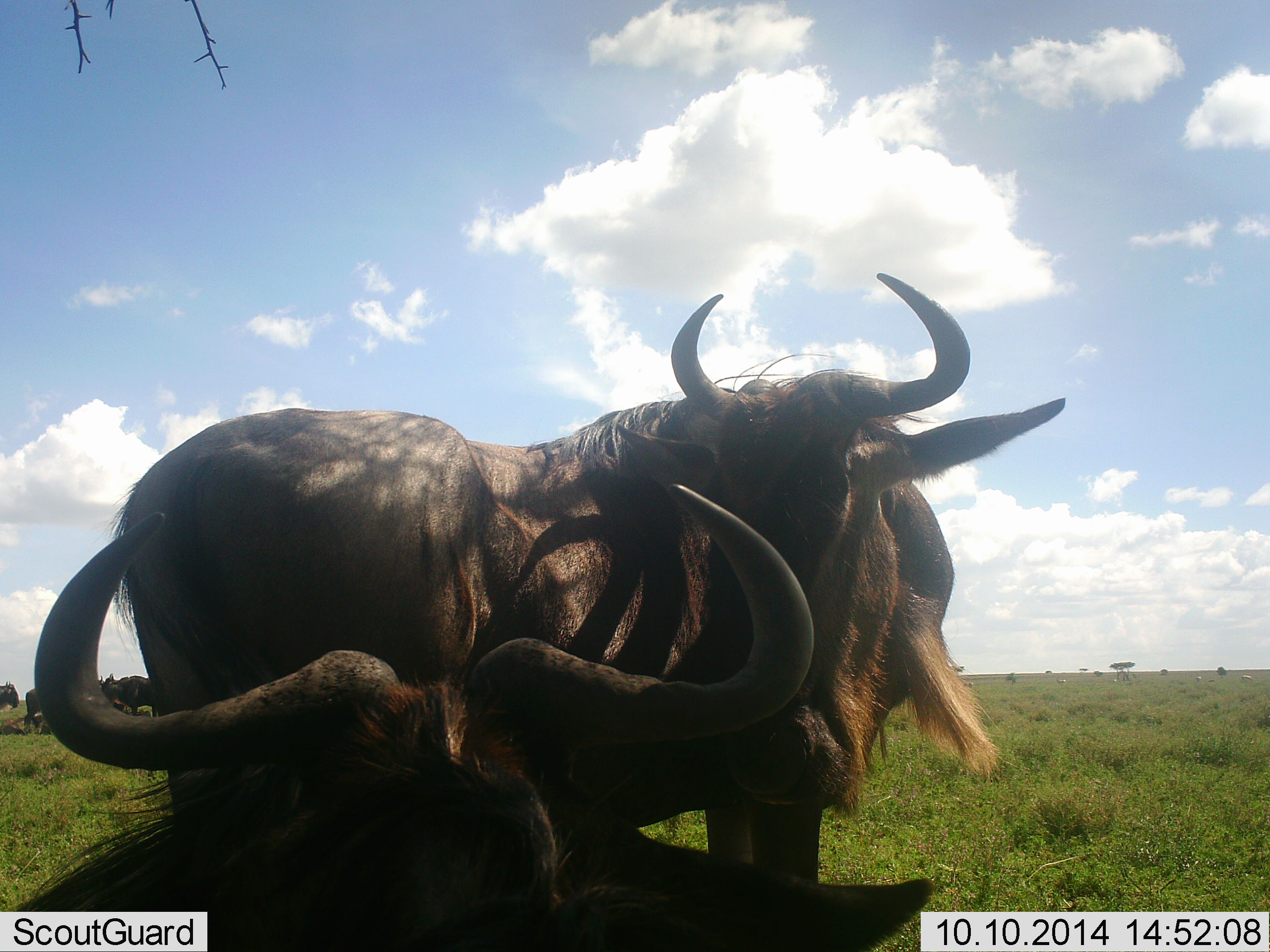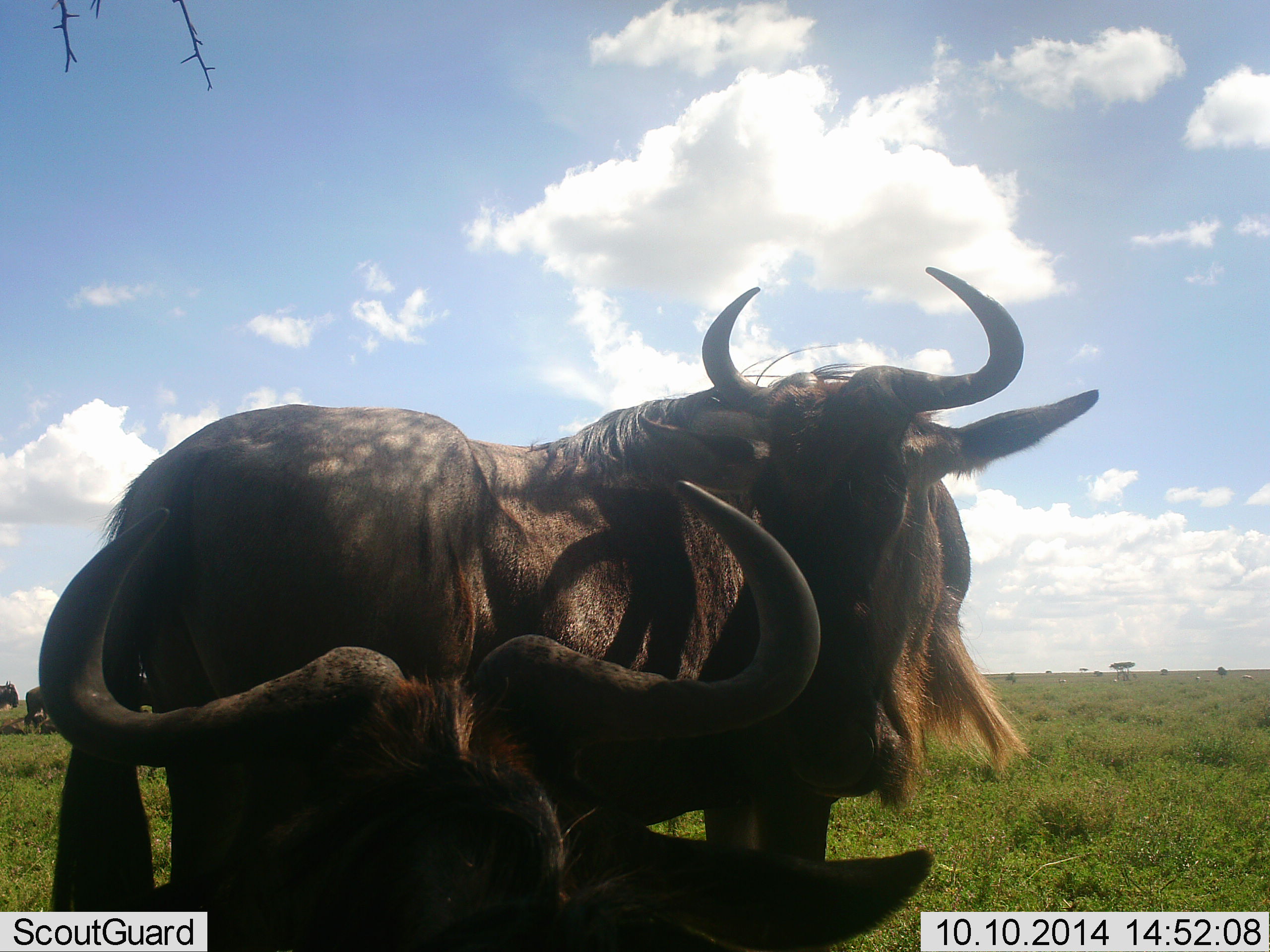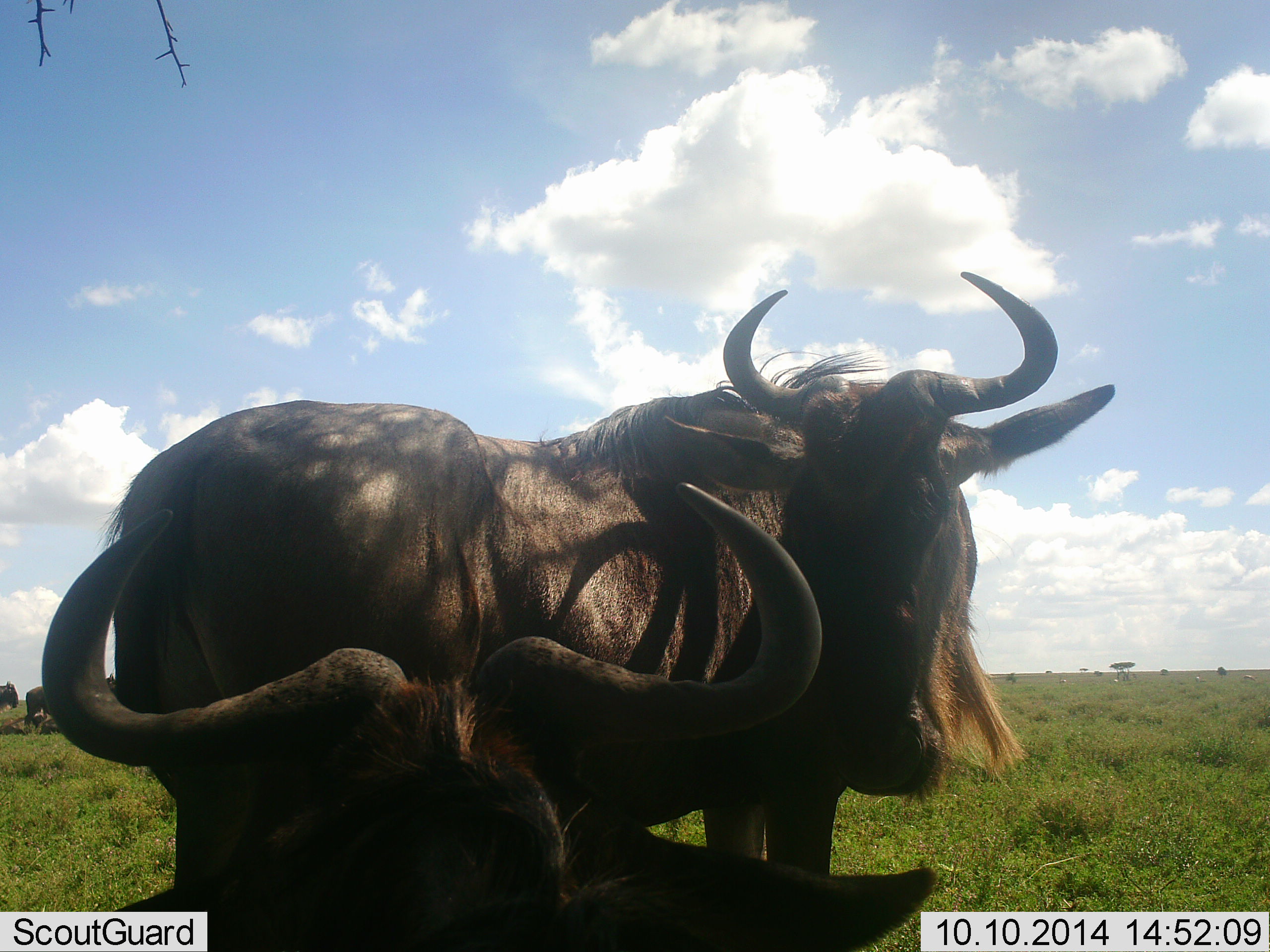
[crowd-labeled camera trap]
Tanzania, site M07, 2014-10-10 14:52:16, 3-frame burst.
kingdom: Animalia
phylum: Chordata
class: Mammalia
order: Artiodactyla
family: Bovidae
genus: Connochaetes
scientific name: Connochaetes taurinus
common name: blue wildebeest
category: wildebeest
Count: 3.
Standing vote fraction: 90%.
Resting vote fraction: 100%.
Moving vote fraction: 0%.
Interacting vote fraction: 10%.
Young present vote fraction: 0%.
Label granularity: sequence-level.